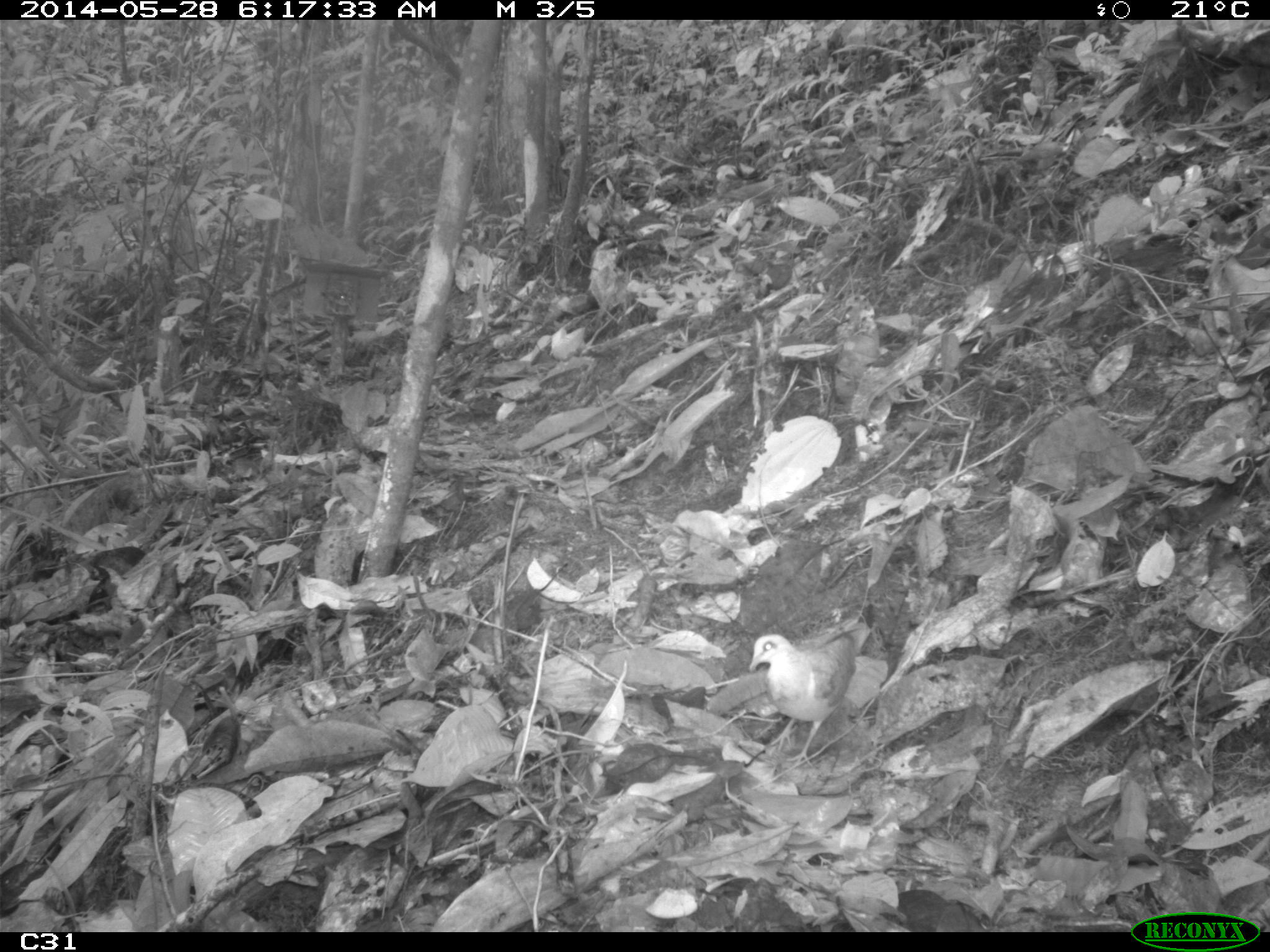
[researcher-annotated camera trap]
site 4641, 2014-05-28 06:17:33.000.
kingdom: Animalia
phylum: Chordata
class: Aves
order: Columbiformes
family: Columbidae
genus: Leptotila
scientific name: Leptotila rufaxilla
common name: gray-fronted dove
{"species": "Leptotila rufaxilla (gray-fronted dove)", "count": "1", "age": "adult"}